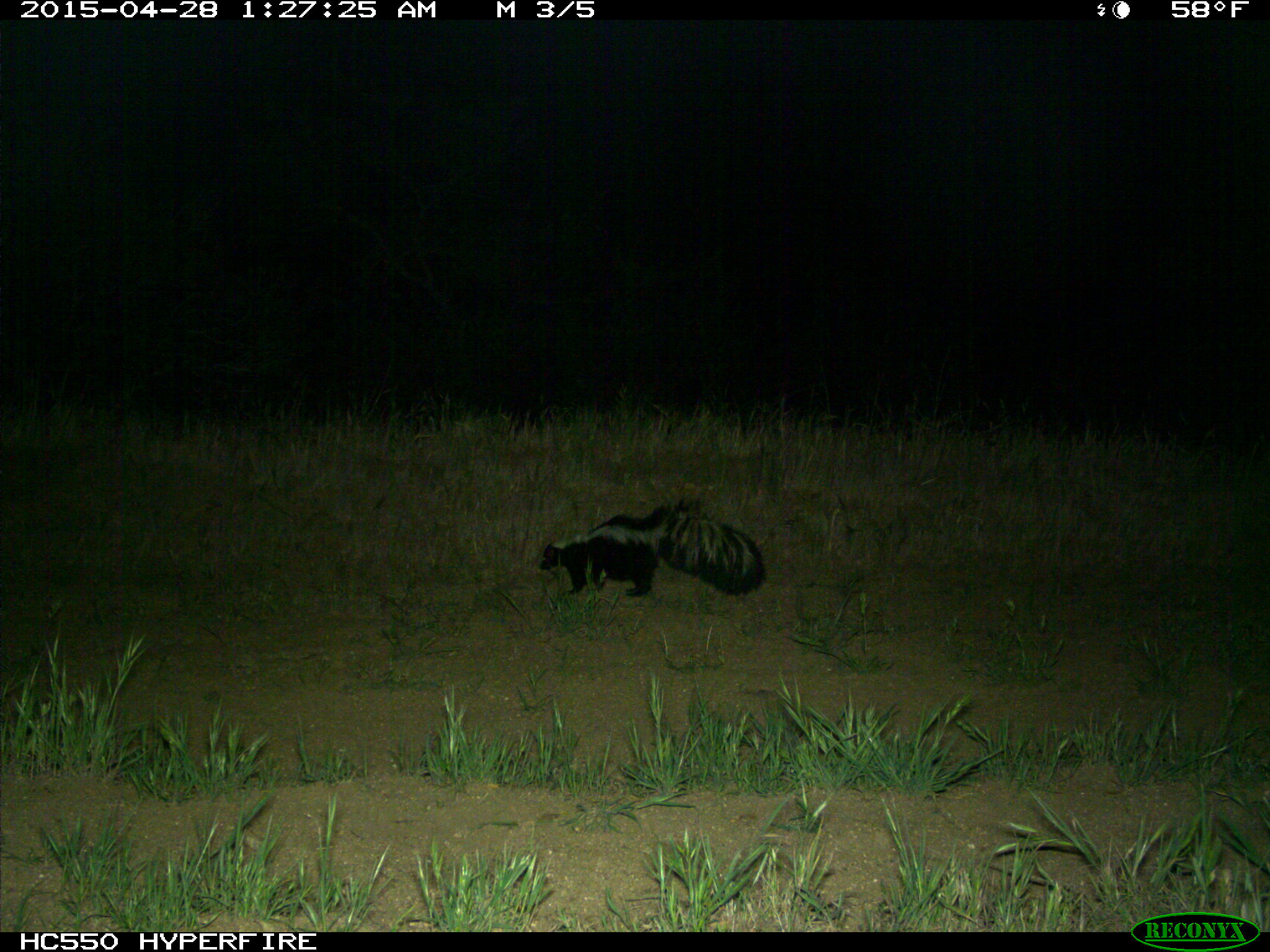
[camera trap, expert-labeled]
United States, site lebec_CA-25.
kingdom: Animalia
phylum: Chordata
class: Mammalia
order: Carnivora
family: Mephitidae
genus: Mephitis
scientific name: Mephitis mephitis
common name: striped skunk